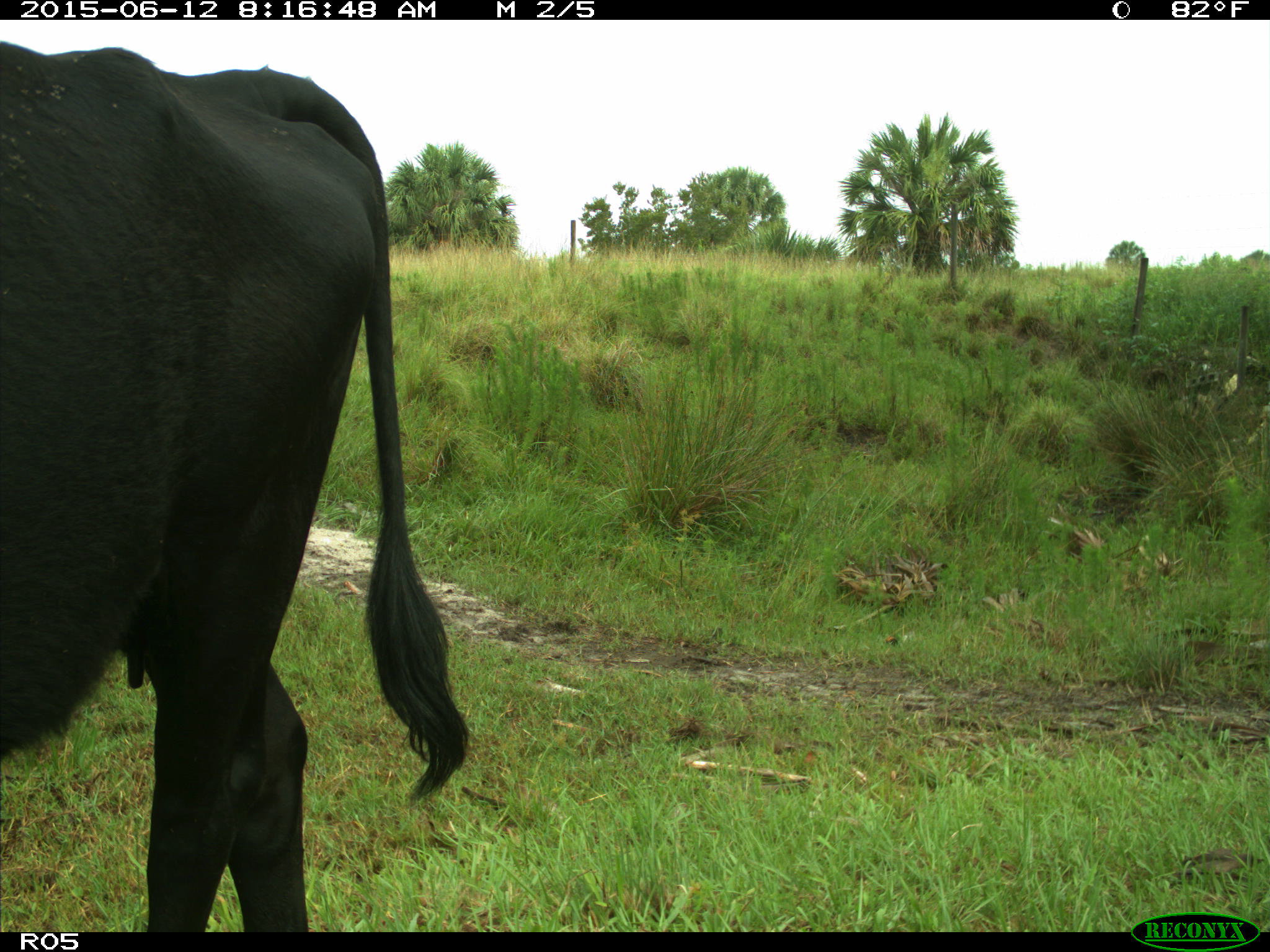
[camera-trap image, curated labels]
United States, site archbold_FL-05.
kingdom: Animalia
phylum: Chordata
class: Mammalia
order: Artiodactyla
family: Bovidae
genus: Bos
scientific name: Bos taurus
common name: domestic cow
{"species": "Bos taurus (domestic cow)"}